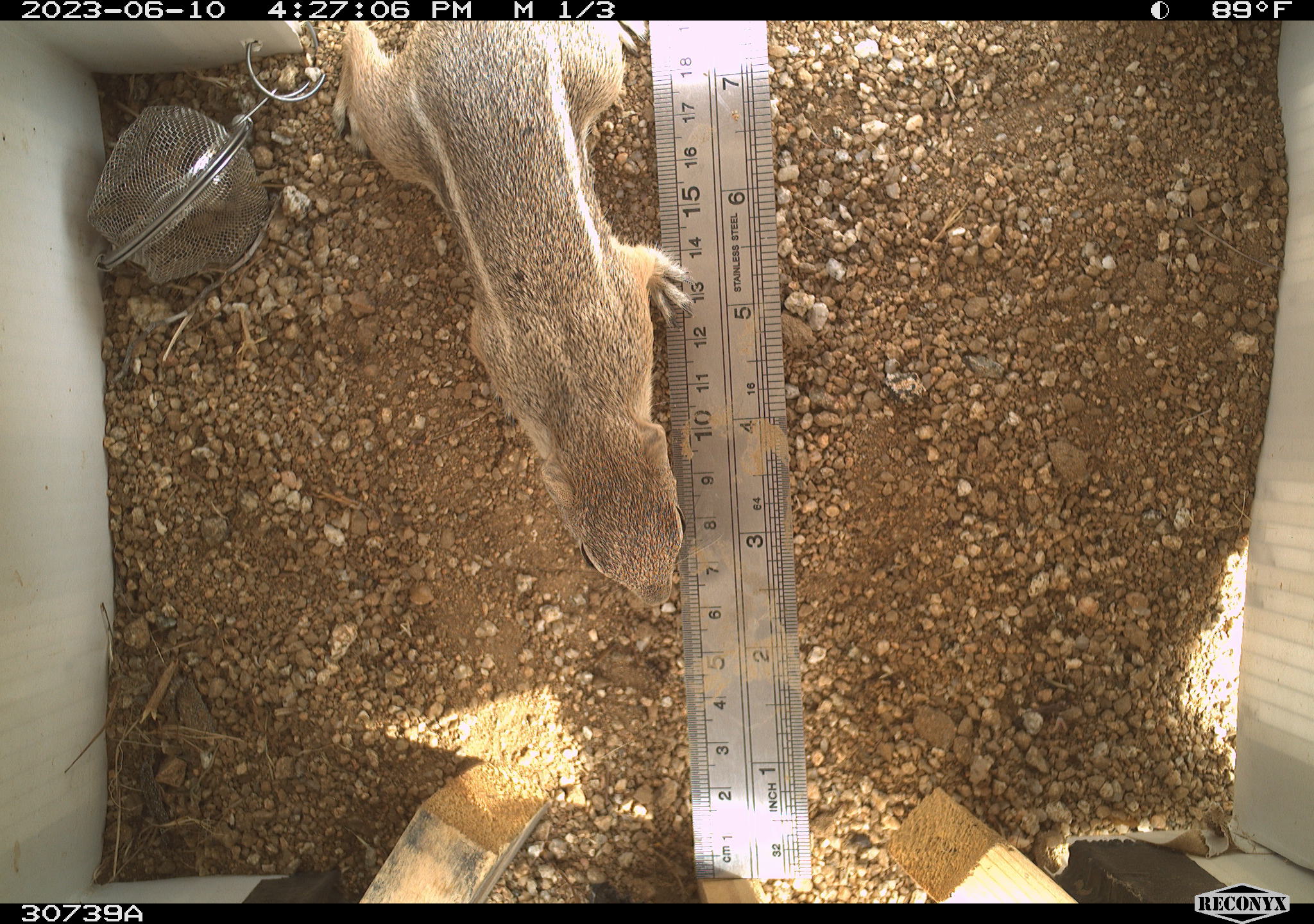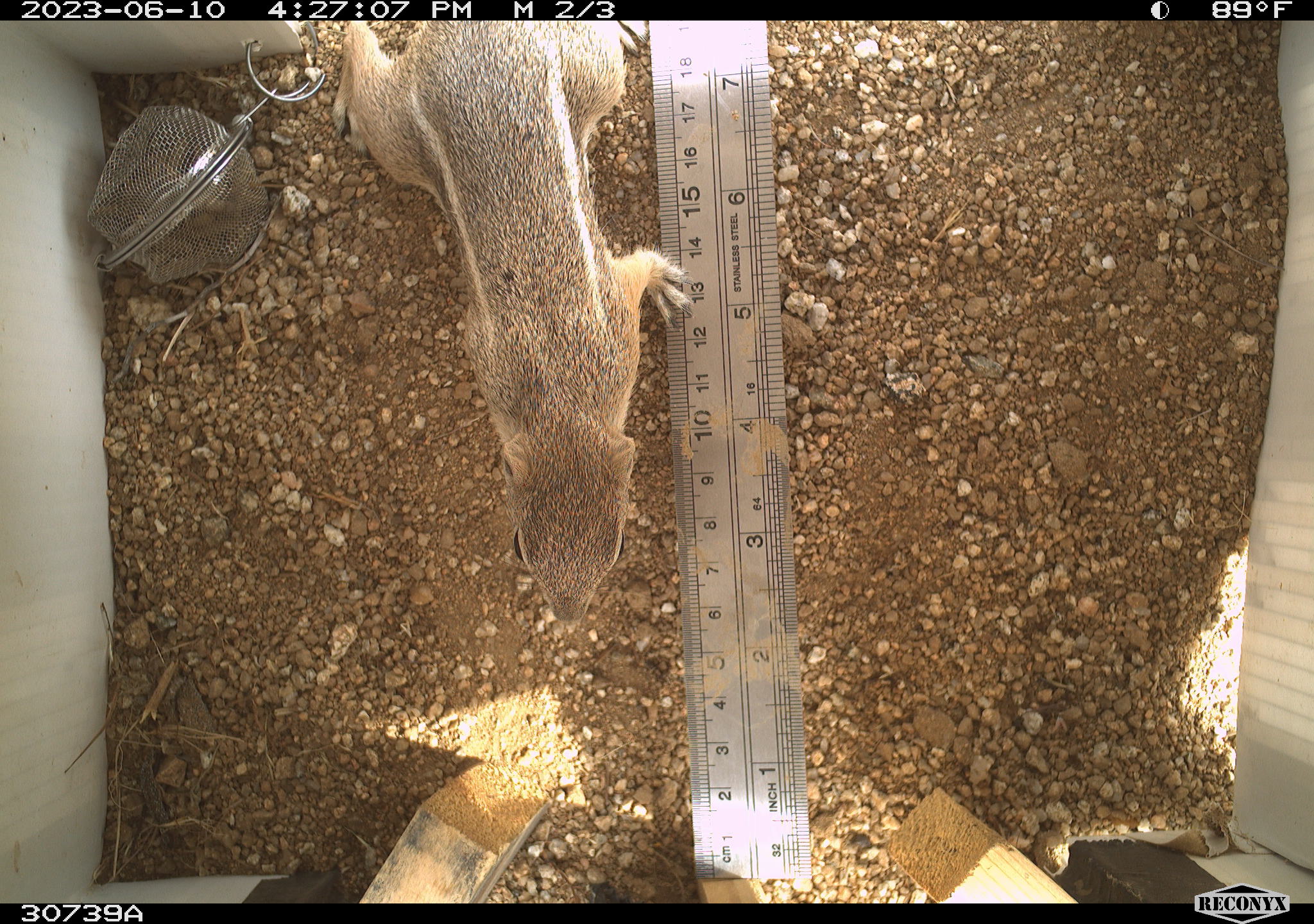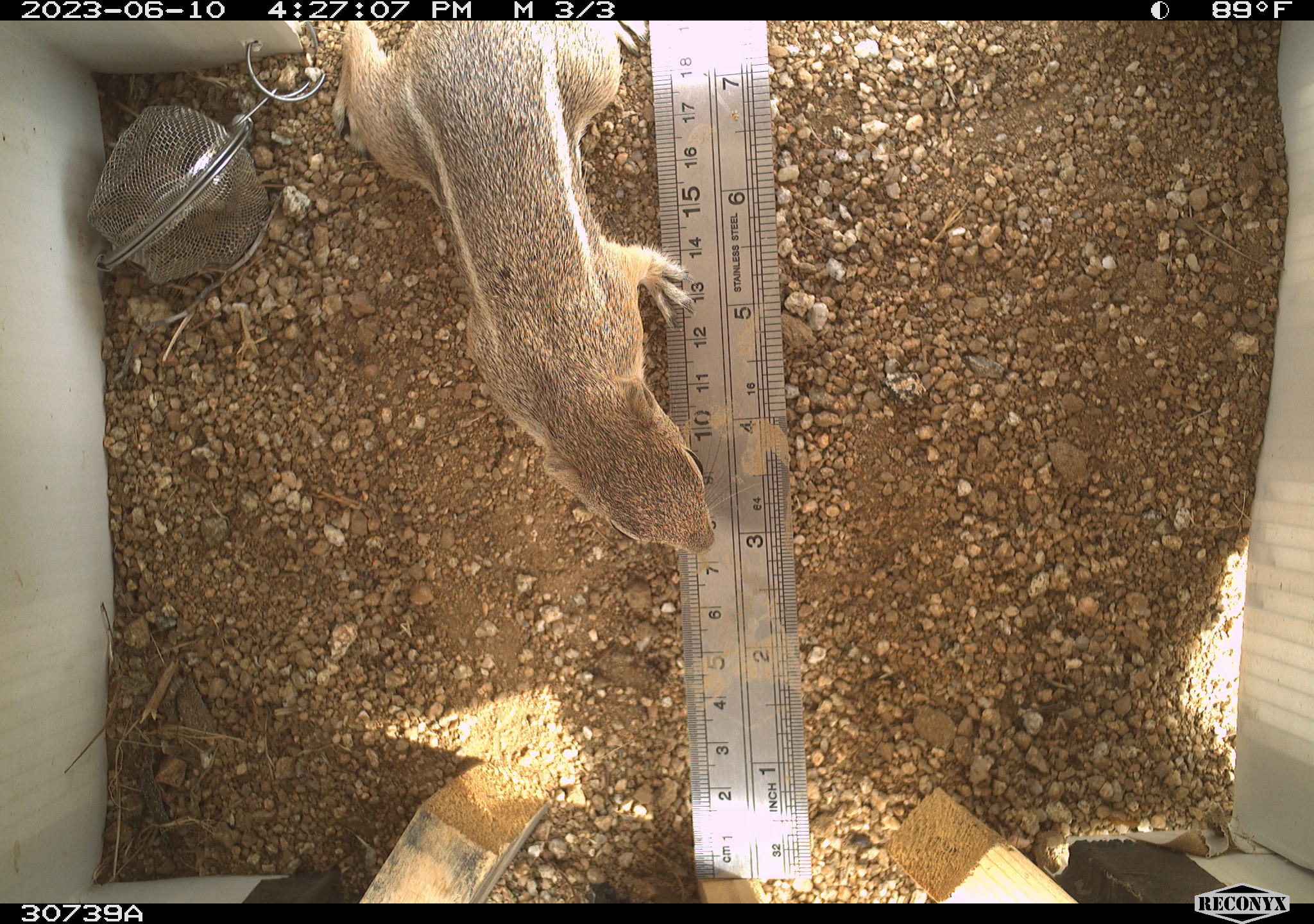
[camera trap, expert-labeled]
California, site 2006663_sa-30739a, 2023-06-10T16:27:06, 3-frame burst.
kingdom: Animalia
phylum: Chordata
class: Mammalia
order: Rodentia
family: Sciuridae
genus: Ammospermophilus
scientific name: Ammospermophilus leucurus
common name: white-tailed antelope squirrel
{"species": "white-tailed antelope squirrel (Ammospermophilus leucurus)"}